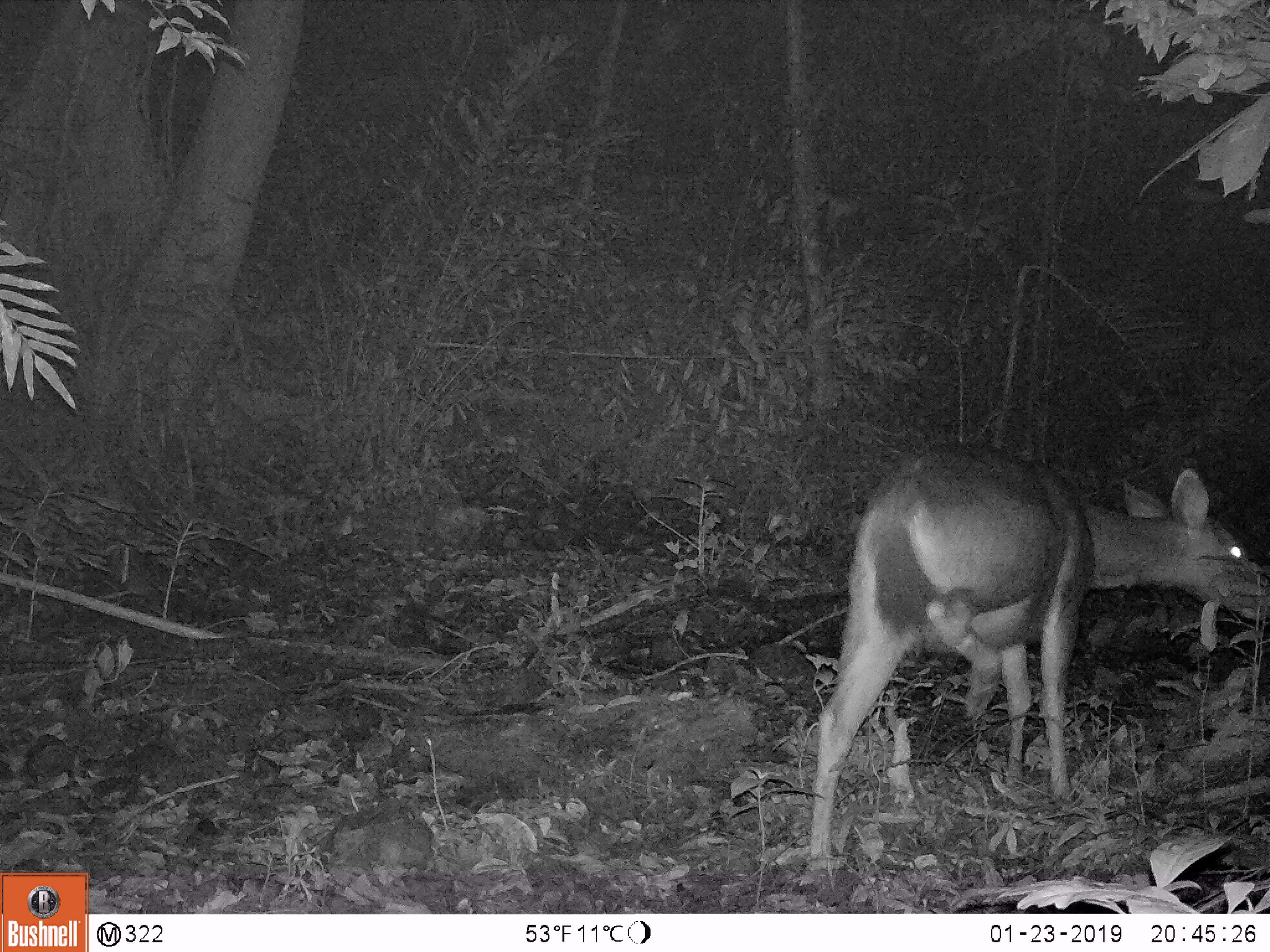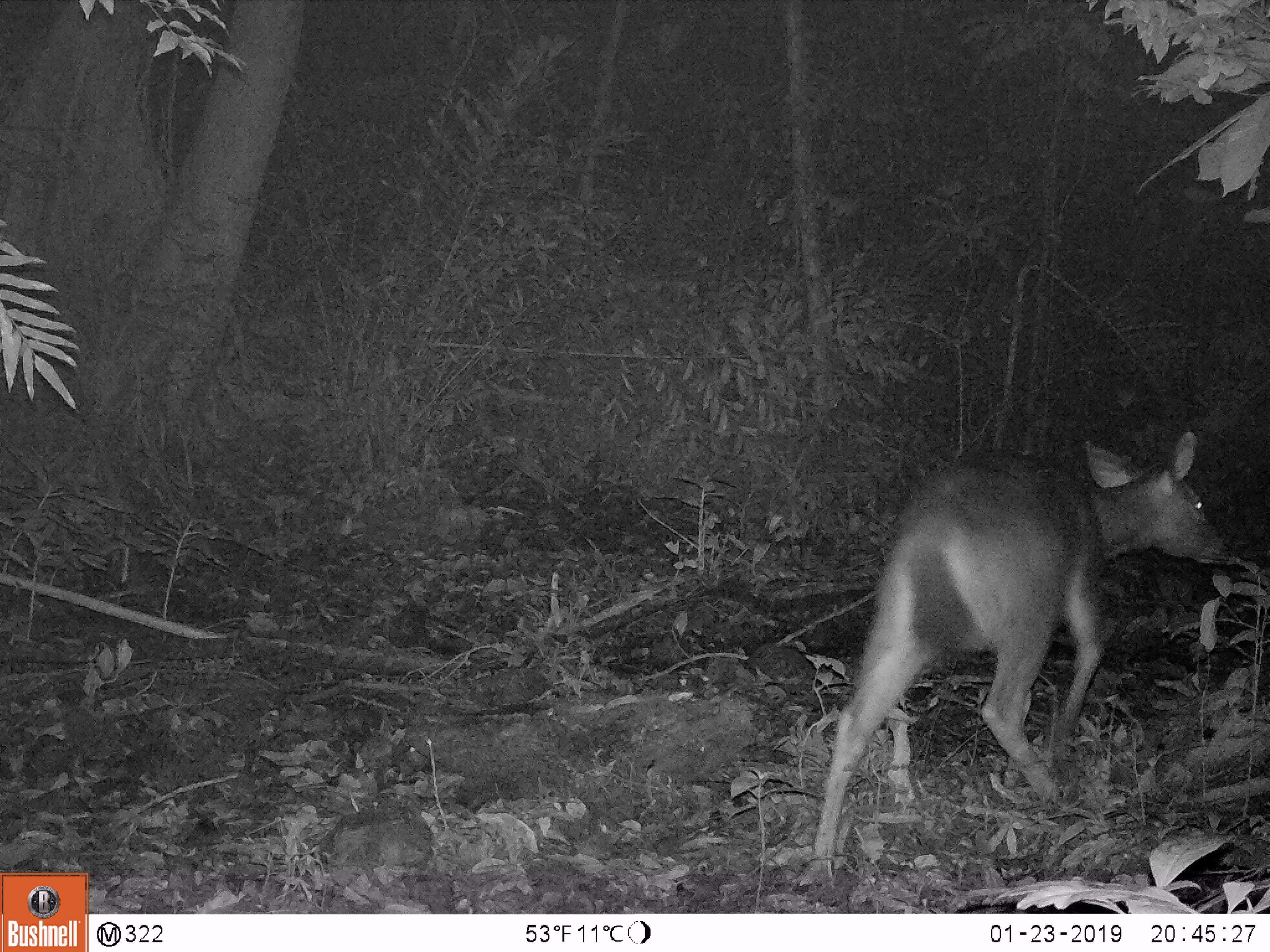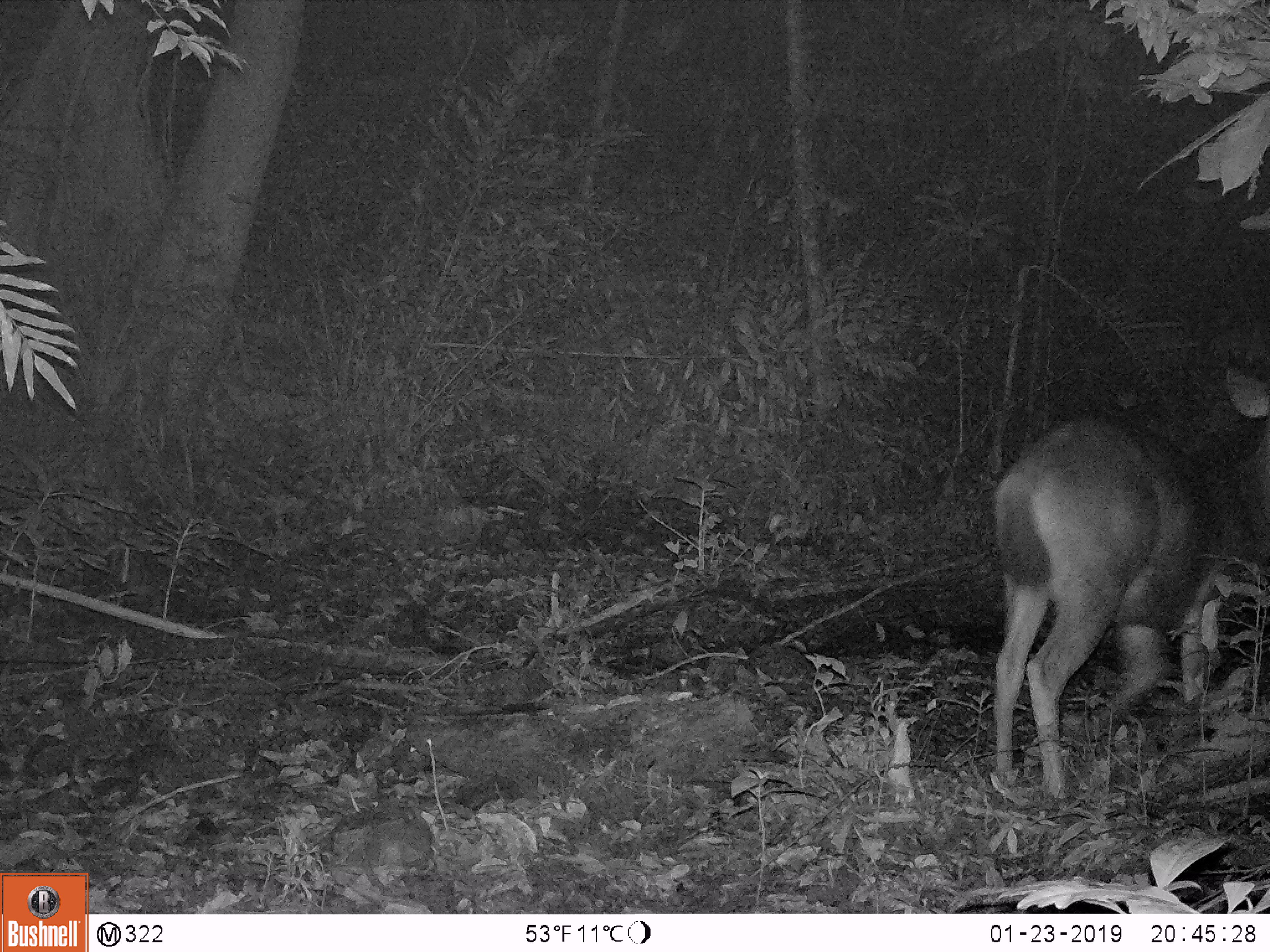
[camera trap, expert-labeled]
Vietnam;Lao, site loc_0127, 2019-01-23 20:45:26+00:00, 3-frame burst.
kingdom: Animalia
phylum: Chordata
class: Mammalia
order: Artiodactyla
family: Cervidae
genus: Rusa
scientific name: Rusa unicolor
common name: sambar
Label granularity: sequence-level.